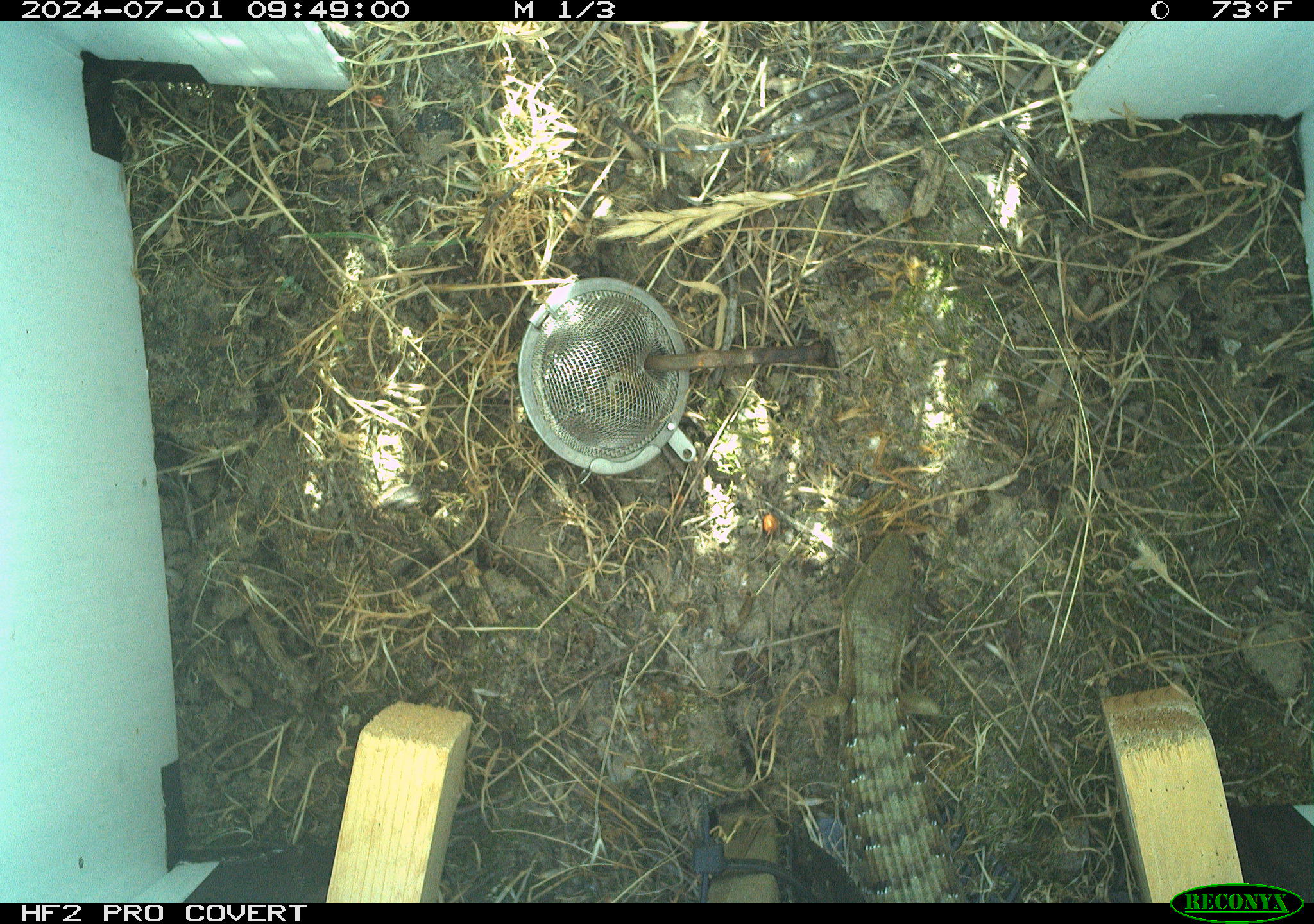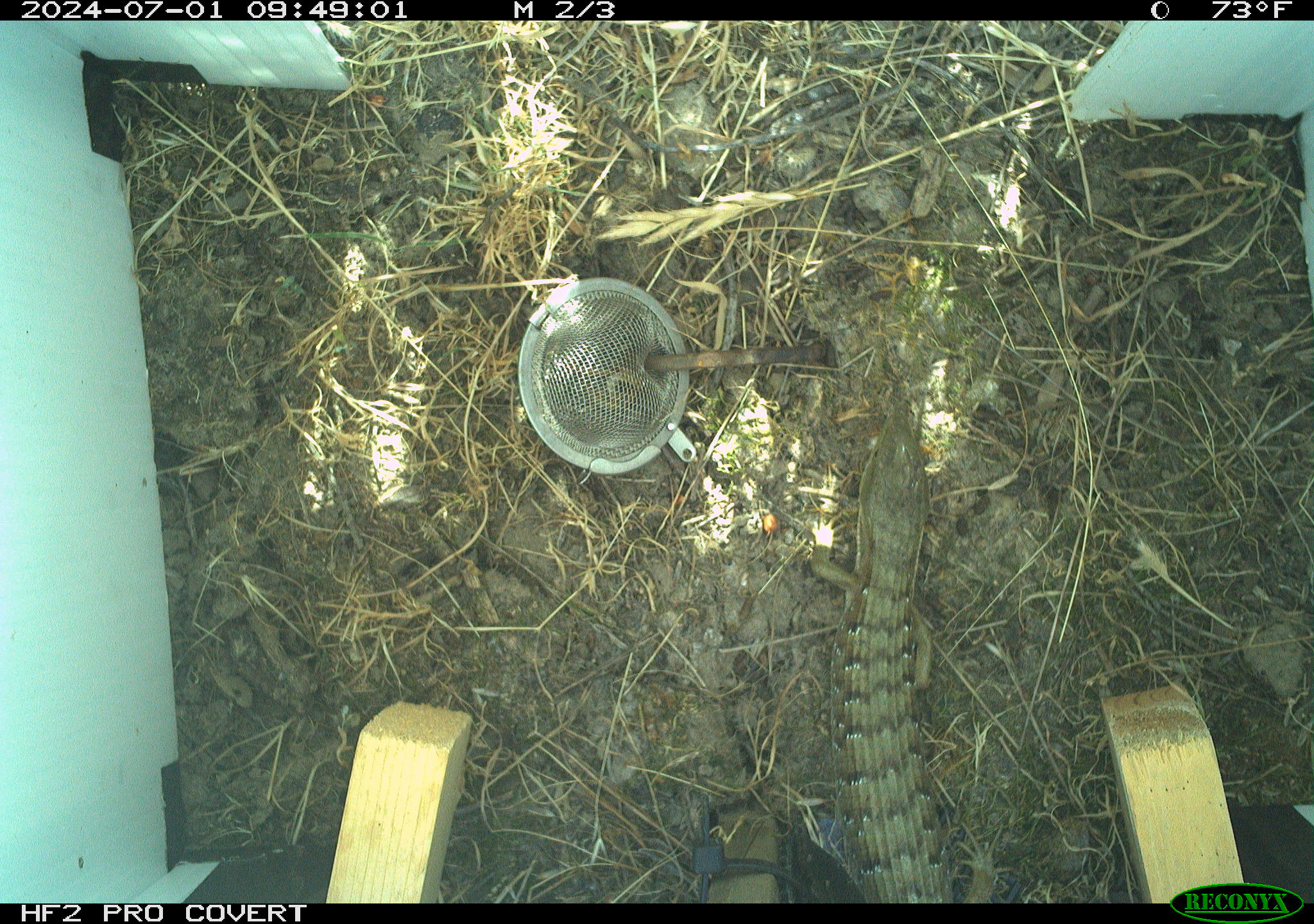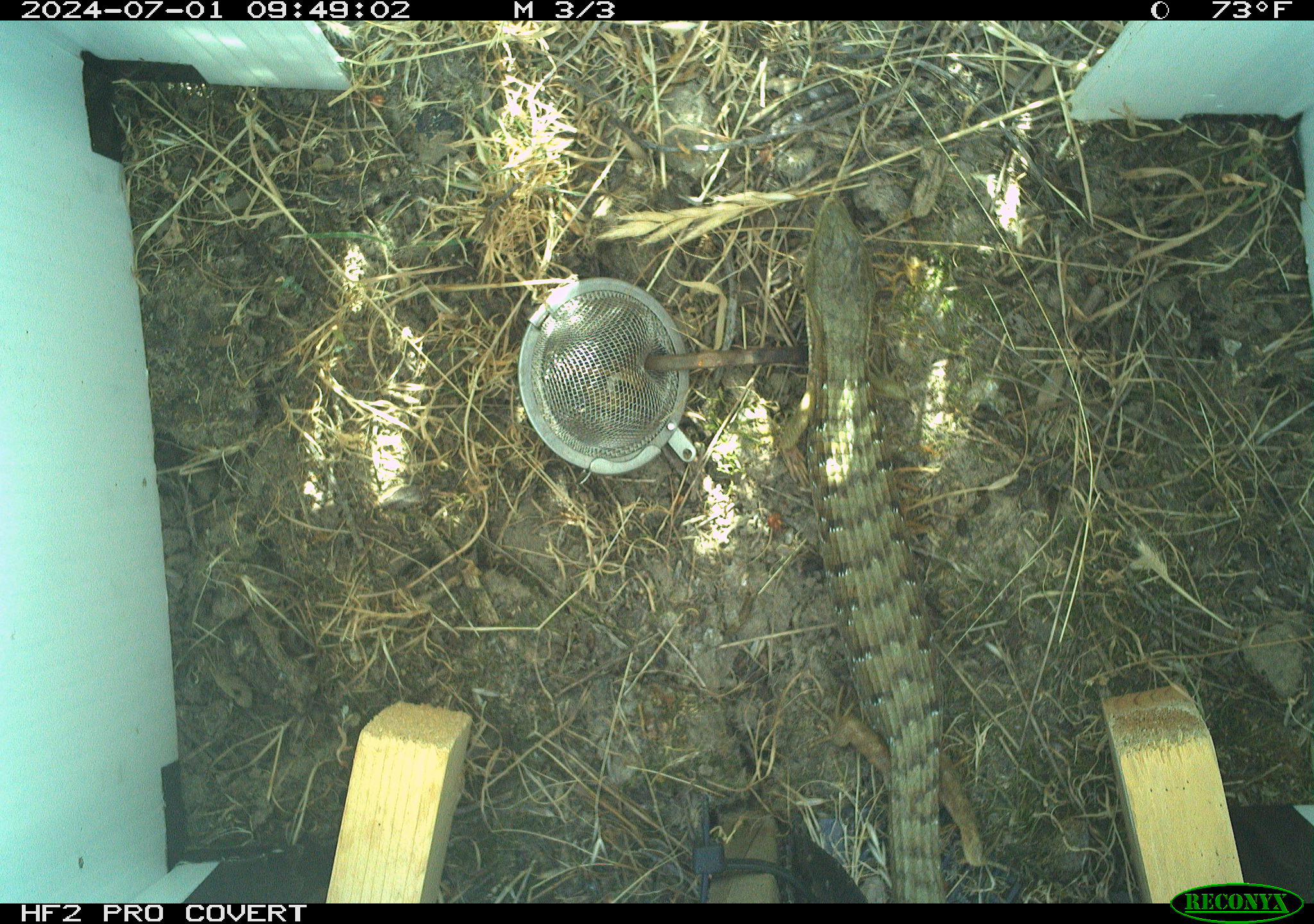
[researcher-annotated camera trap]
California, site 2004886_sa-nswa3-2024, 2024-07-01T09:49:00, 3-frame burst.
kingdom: Animalia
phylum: Chordata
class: Reptilia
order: Squamata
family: Anguidae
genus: Elgaria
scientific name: Elgaria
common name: alligator lizards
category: elgaria species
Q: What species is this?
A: Elgaria species (alligator lizards) (Elgaria).